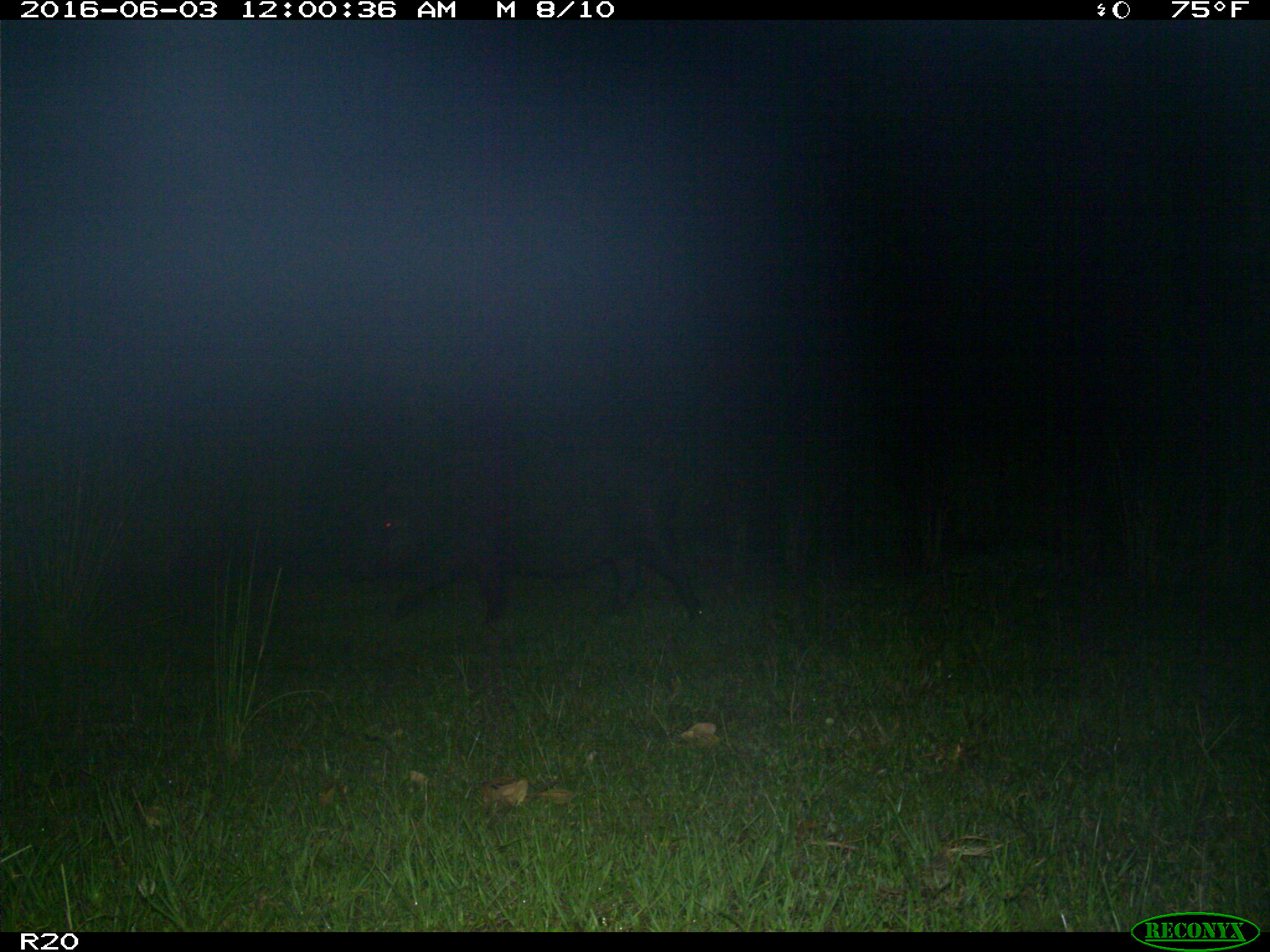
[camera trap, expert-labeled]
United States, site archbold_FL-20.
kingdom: Animalia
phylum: Chordata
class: Mammalia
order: Artiodactyla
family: Suidae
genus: Sus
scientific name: Sus scrofa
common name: wild boar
Sus scrofa (wild boar).